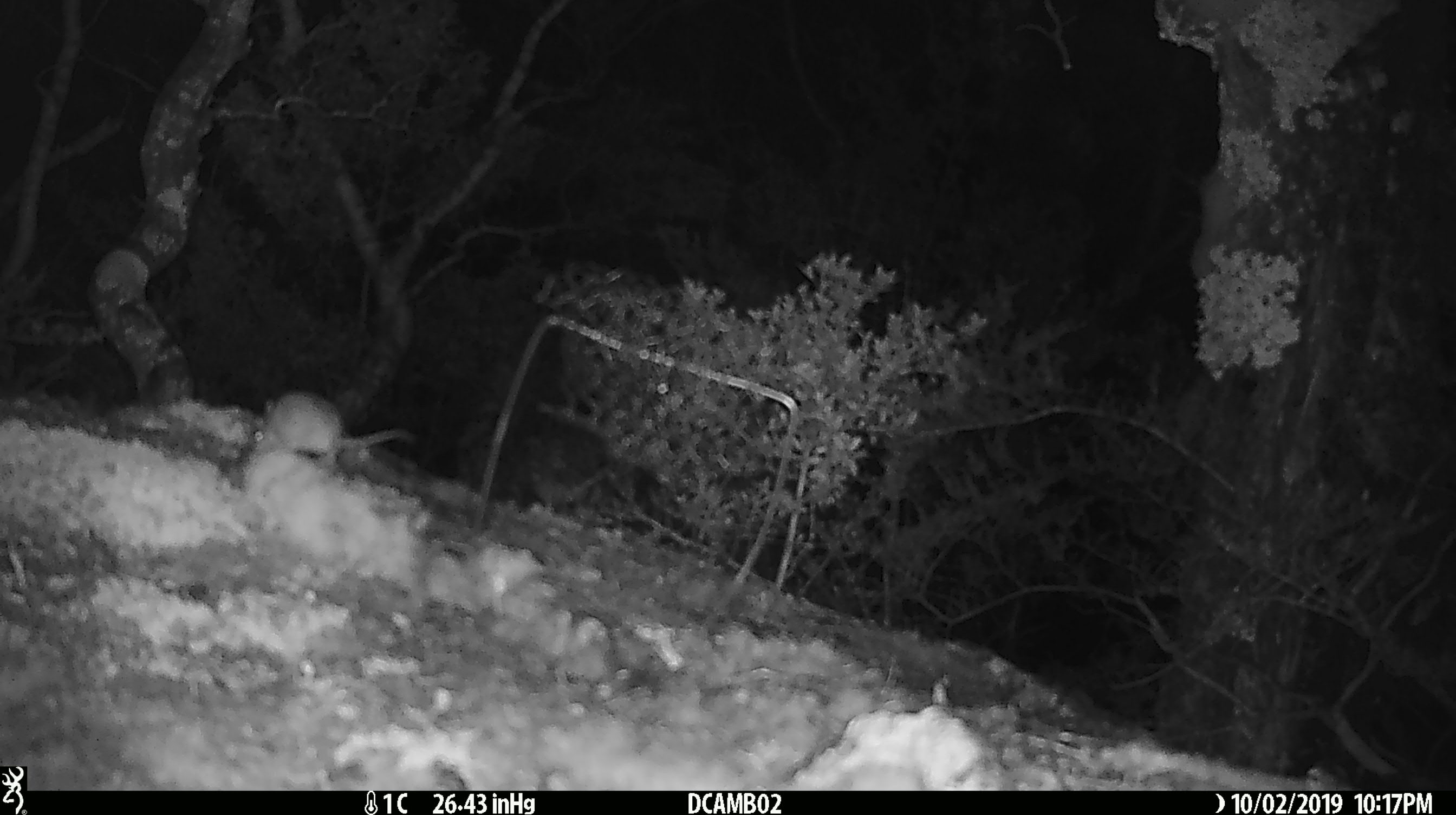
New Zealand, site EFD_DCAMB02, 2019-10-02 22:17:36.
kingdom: Animalia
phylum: Chordata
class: Mammalia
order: Rodentia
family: Muridae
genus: Mus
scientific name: Mus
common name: mouse